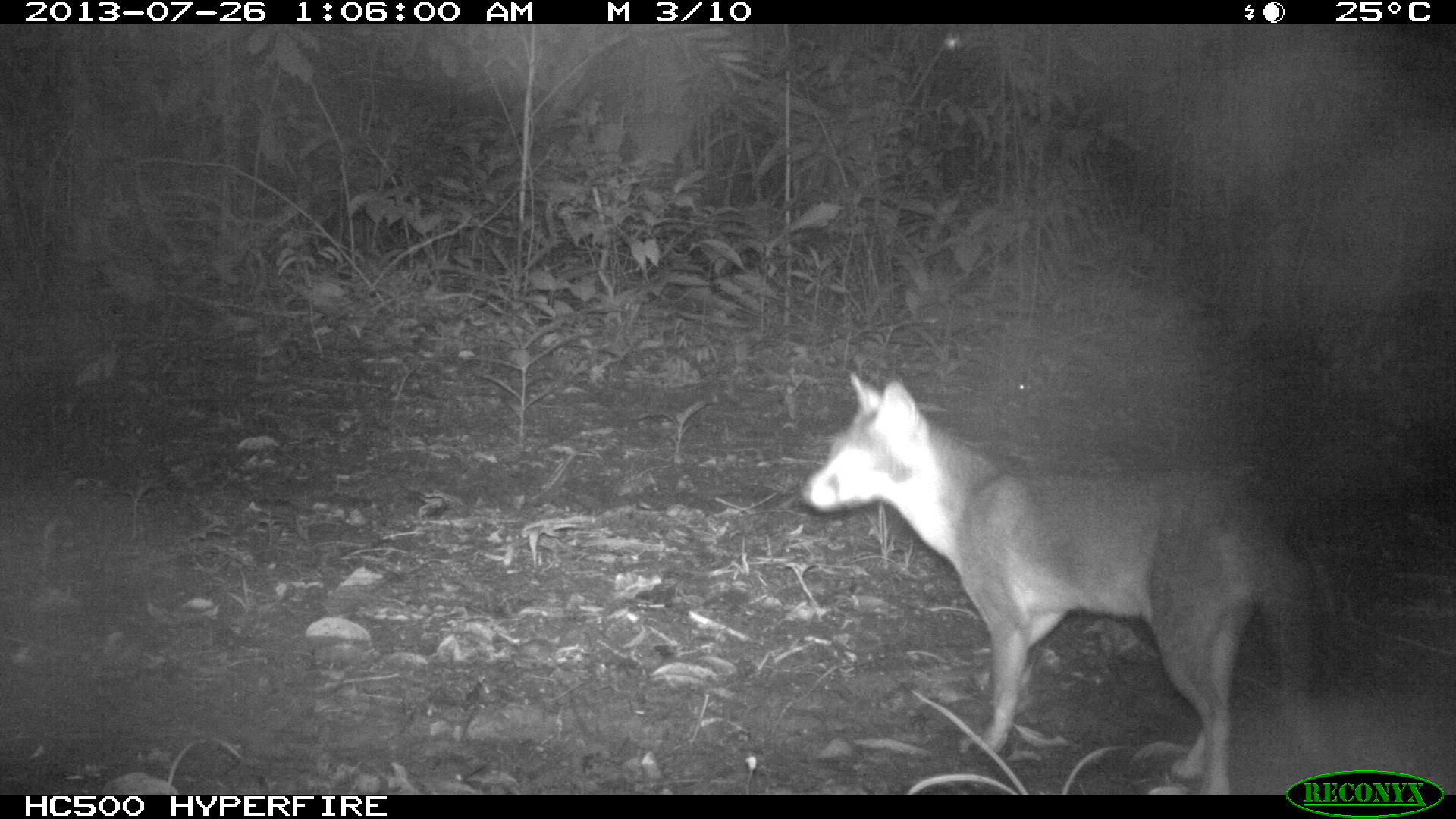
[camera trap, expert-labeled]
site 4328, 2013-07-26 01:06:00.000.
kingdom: Animalia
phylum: Chordata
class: Mammalia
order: Carnivora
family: Canidae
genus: Urocyon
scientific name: Urocyon cinereoargenteus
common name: gray fox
Urocyon cinereoargenteus (gray fox), count 1.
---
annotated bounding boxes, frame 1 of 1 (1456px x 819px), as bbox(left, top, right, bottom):
urocyon cinereoargenteus: bbox(798, 371, 1320, 793)